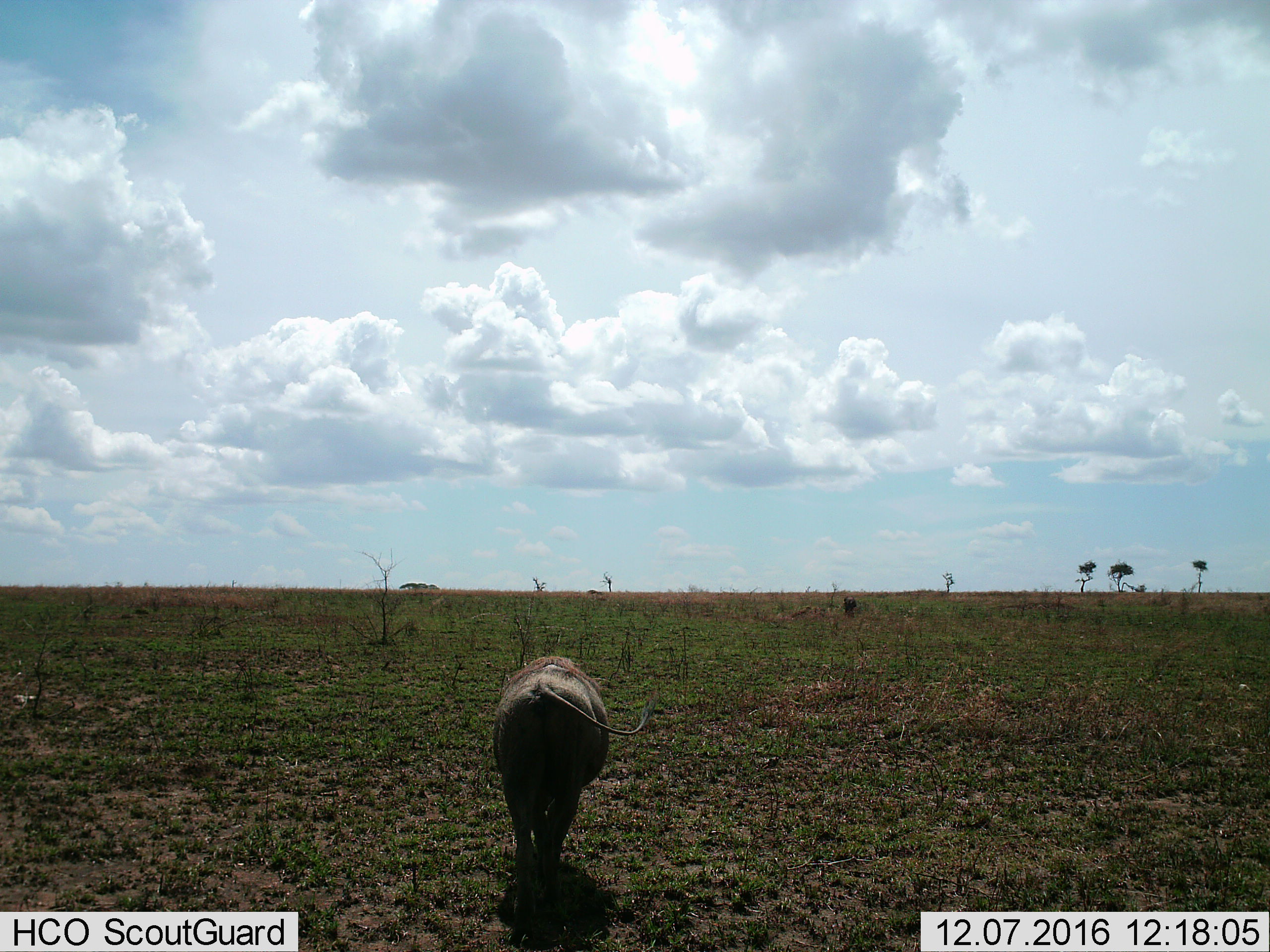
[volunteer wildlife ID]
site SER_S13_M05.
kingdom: Animalia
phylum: Chordata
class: Mammalia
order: Artiodactyla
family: Suidae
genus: Phacochoerus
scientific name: Phacochoerus africanus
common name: warthog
Warthog (Phacochoerus africanus), count 1. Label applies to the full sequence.